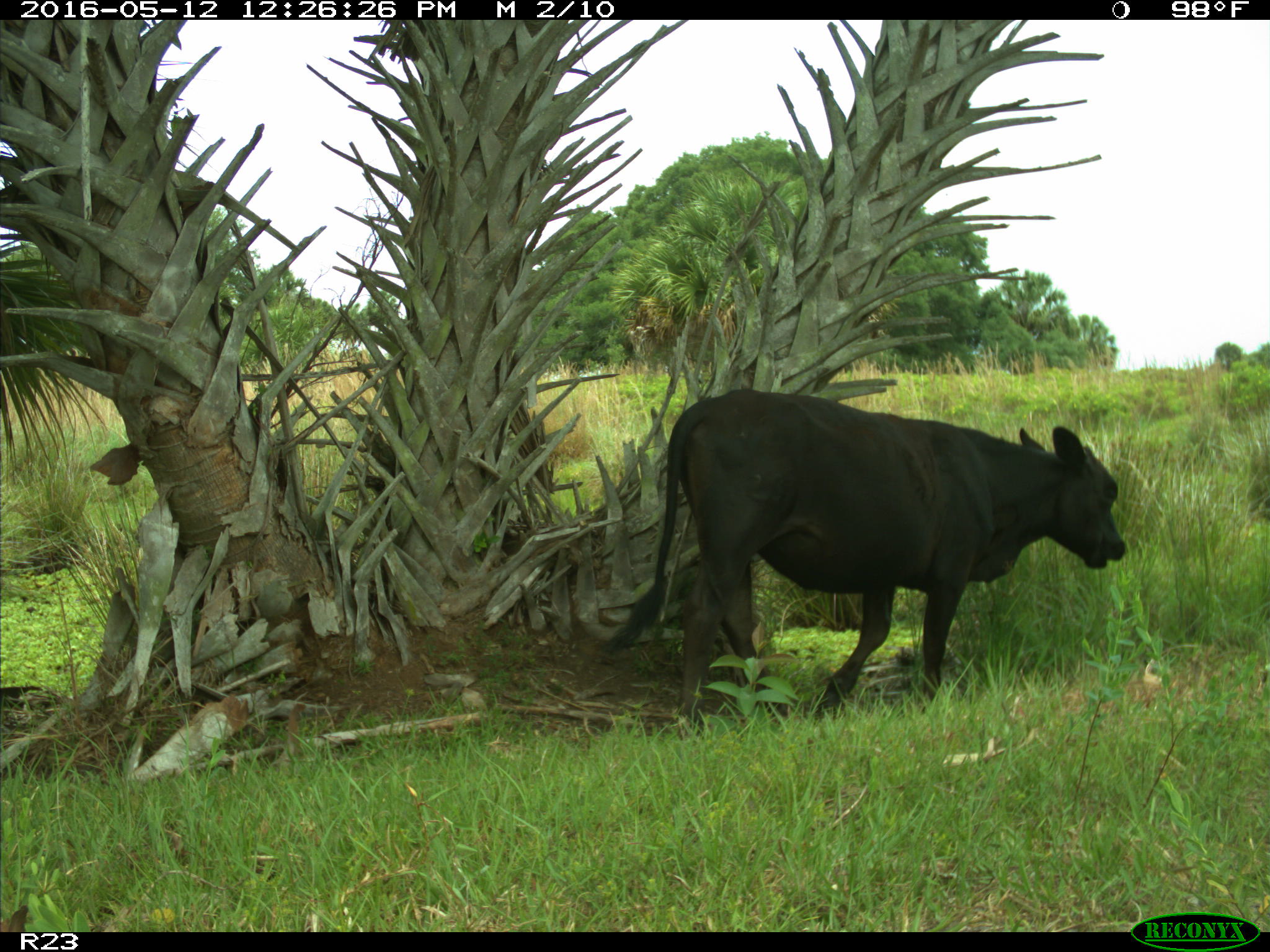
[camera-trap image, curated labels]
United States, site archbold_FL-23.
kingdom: Animalia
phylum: Chordata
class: Mammalia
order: Artiodactyla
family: Bovidae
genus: Bos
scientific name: Bos taurus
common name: domestic cow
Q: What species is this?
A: Bos taurus (domestic cow).